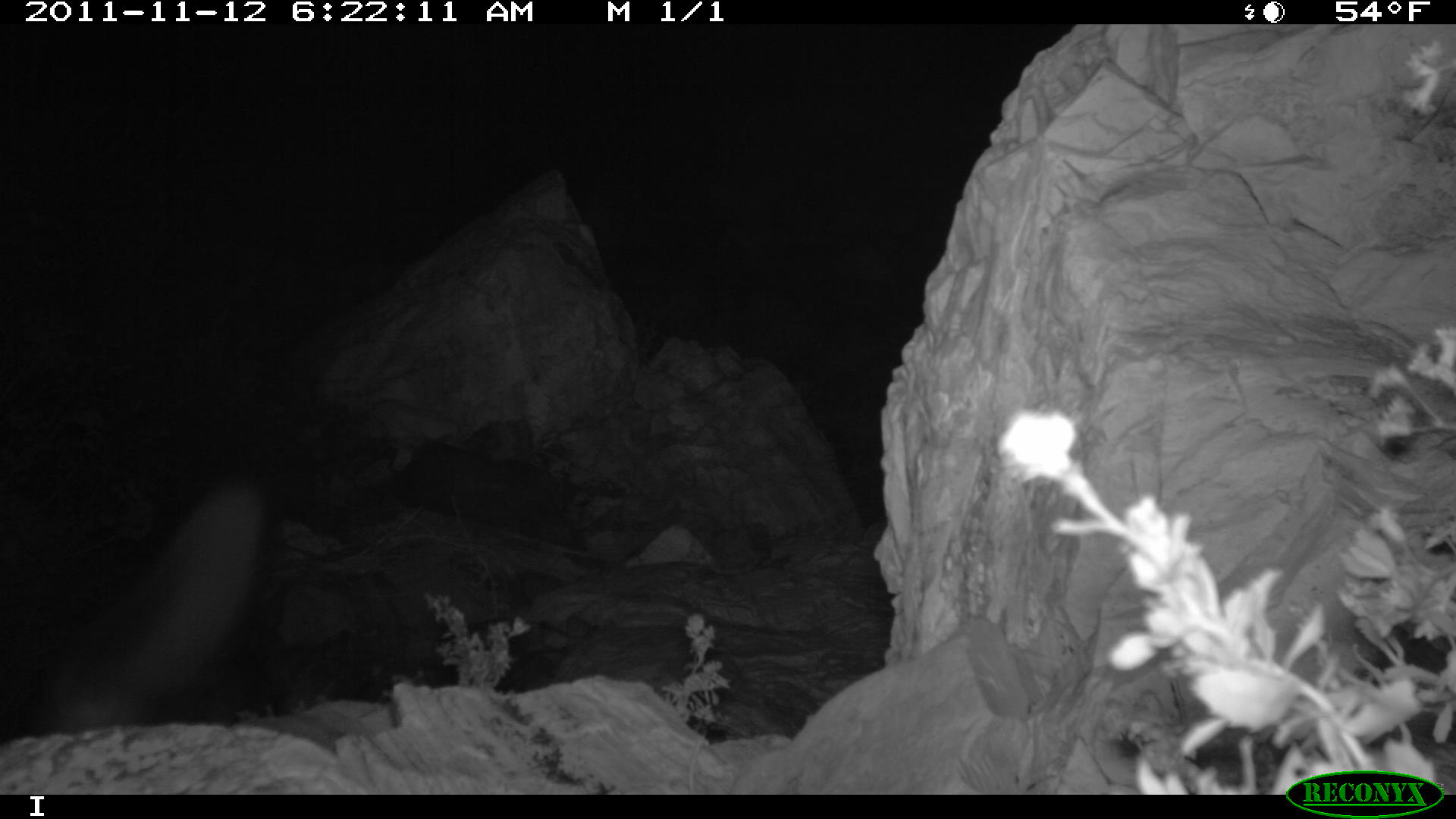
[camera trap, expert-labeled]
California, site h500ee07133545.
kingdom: Animalia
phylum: Chordata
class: Mammalia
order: Carnivora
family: Canidae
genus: Urocyon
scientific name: Urocyon littoralis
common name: island fox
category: fox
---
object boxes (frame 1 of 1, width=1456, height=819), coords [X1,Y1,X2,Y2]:
fox: [14,479,264,737]